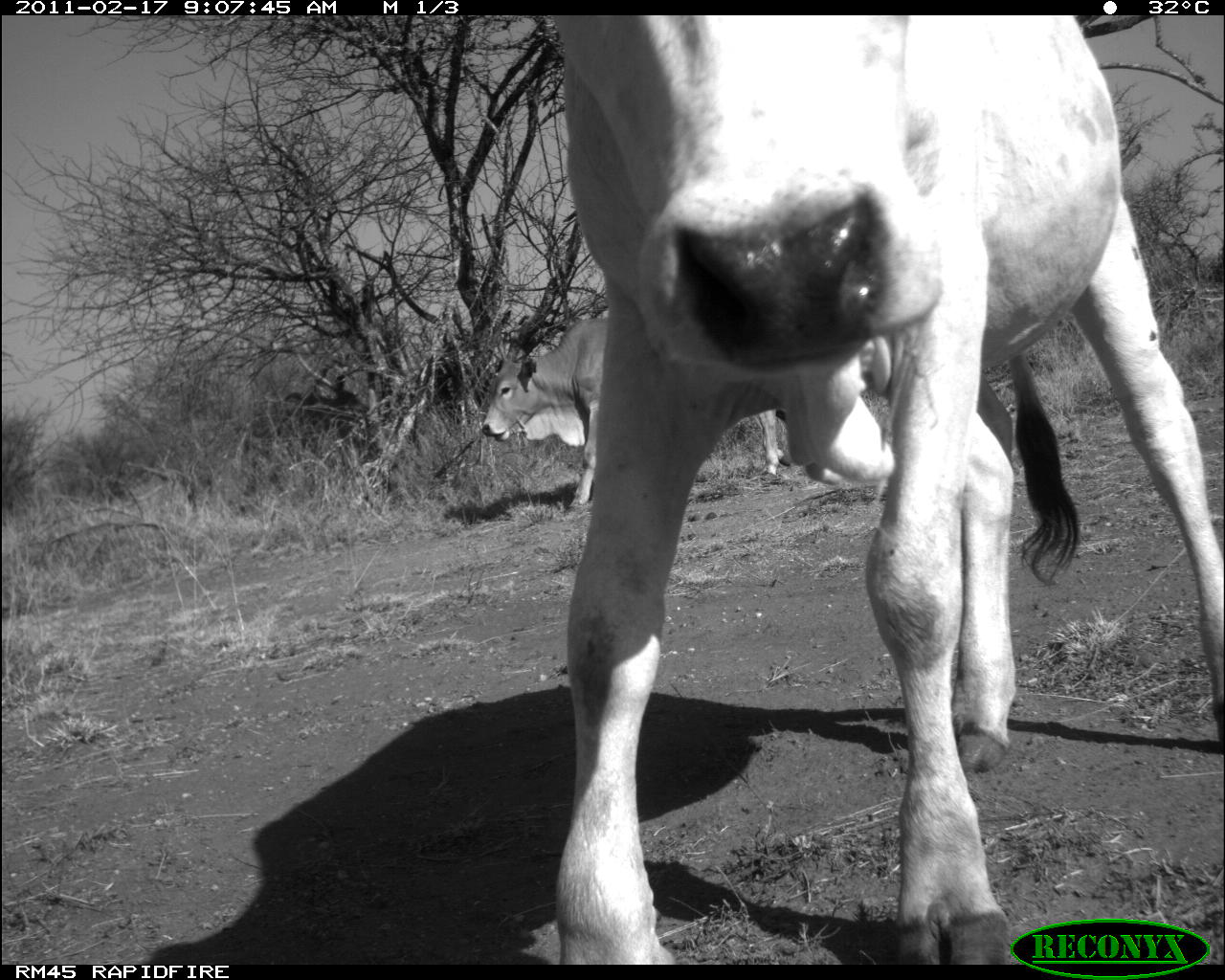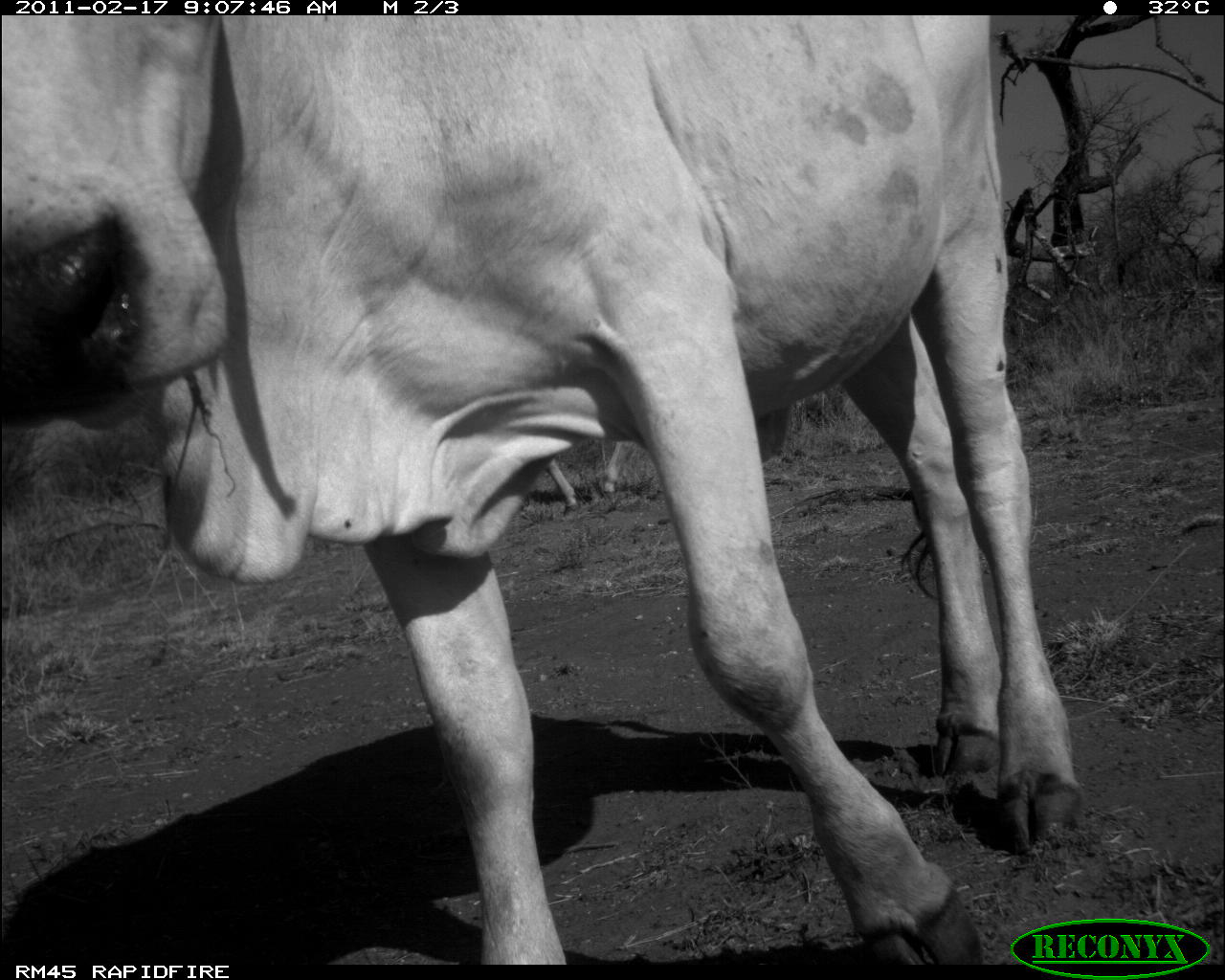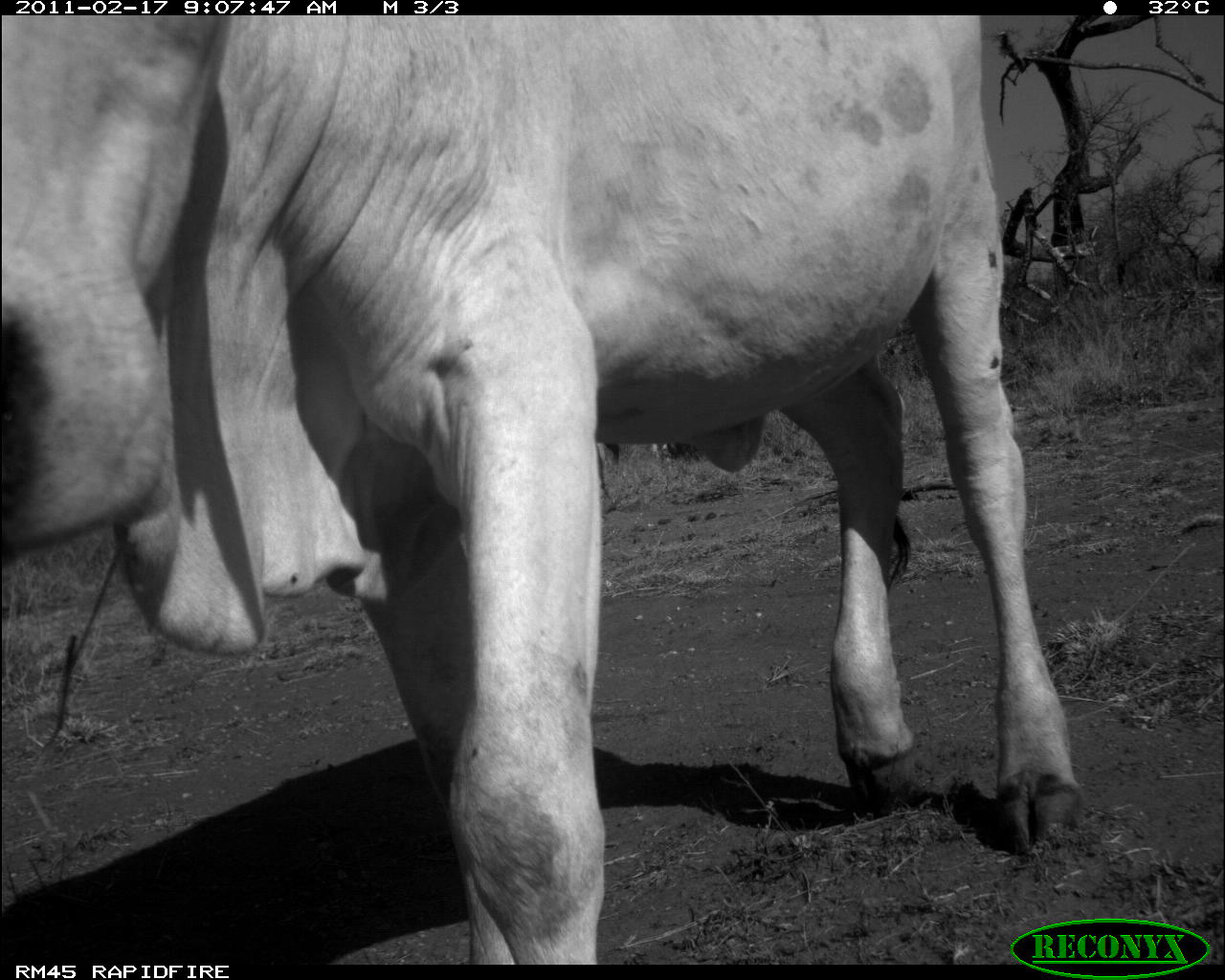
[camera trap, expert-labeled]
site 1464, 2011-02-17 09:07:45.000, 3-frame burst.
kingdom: Animalia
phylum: Chordata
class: Mammalia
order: Artiodactyla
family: Bovidae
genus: Bos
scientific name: Bos taurus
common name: domestic cattle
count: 2